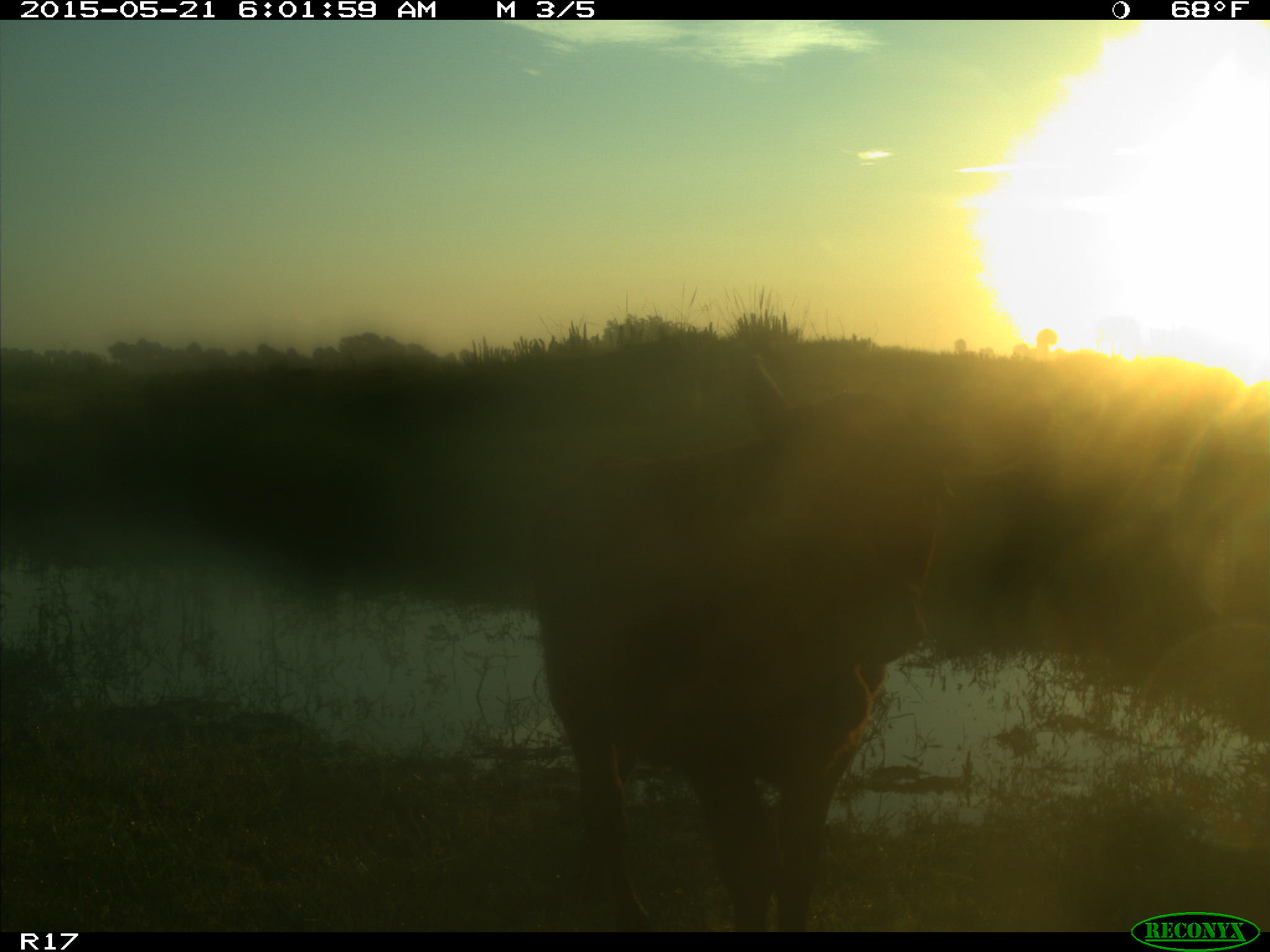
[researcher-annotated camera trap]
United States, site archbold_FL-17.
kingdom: Animalia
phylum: Chordata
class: Mammalia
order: Artiodactyla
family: Bovidae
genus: Bos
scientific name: Bos taurus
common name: domestic cow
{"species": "Bos taurus (domestic cow)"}